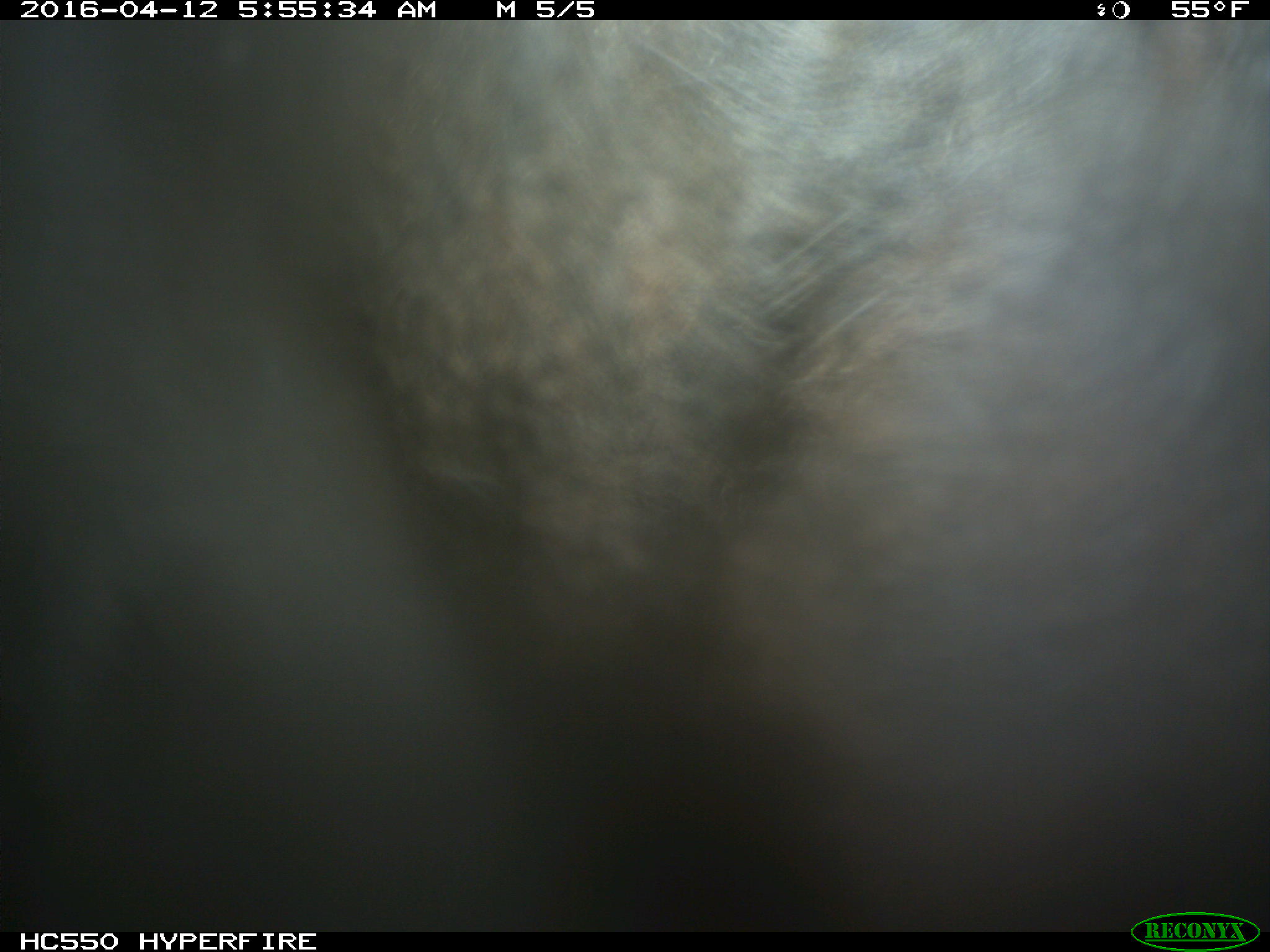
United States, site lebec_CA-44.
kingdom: Animalia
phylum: Chordata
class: Mammalia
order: Artiodactyla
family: Bovidae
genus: Bos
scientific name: Bos taurus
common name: domestic cow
Bos taurus (domestic cow).